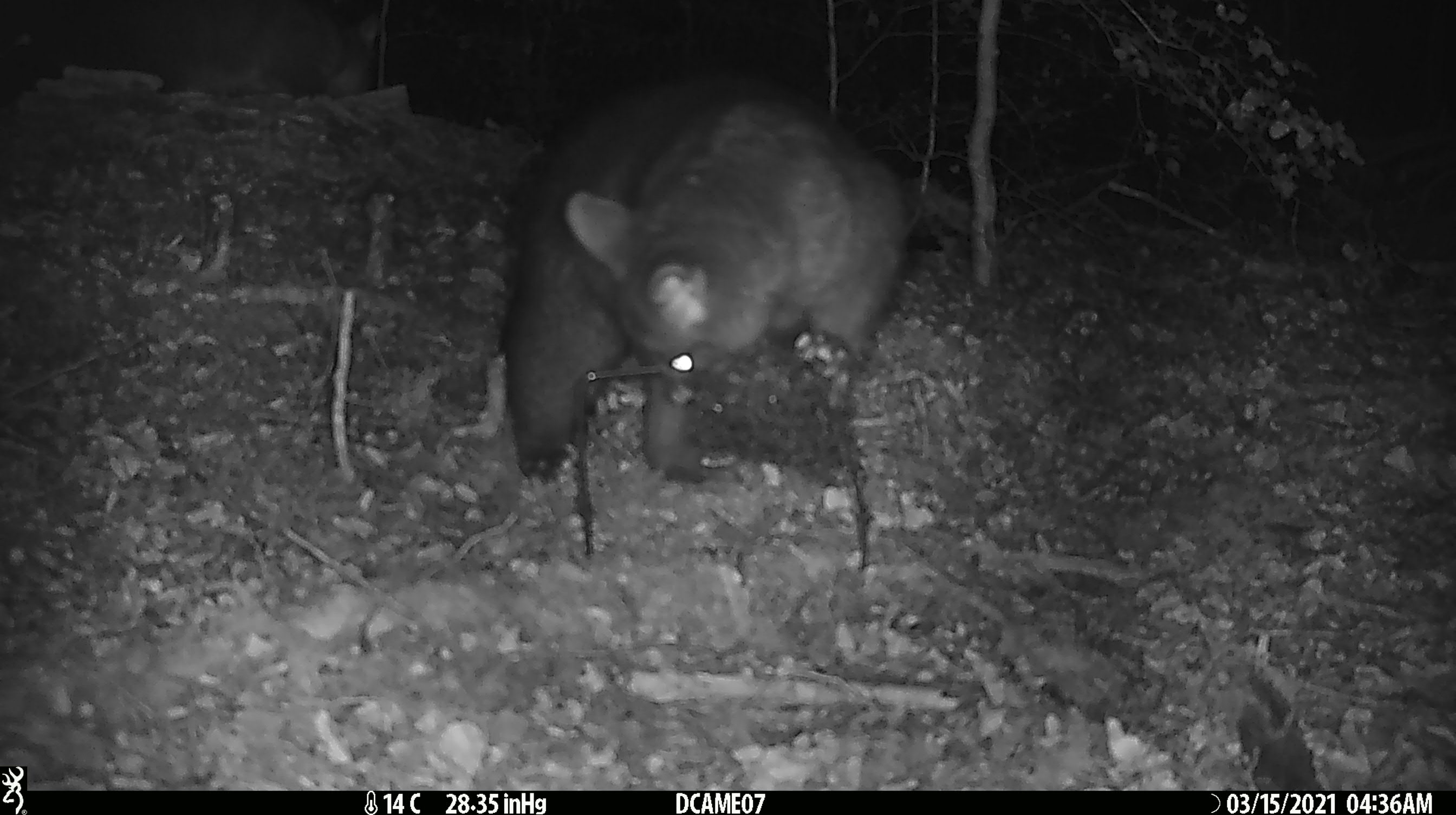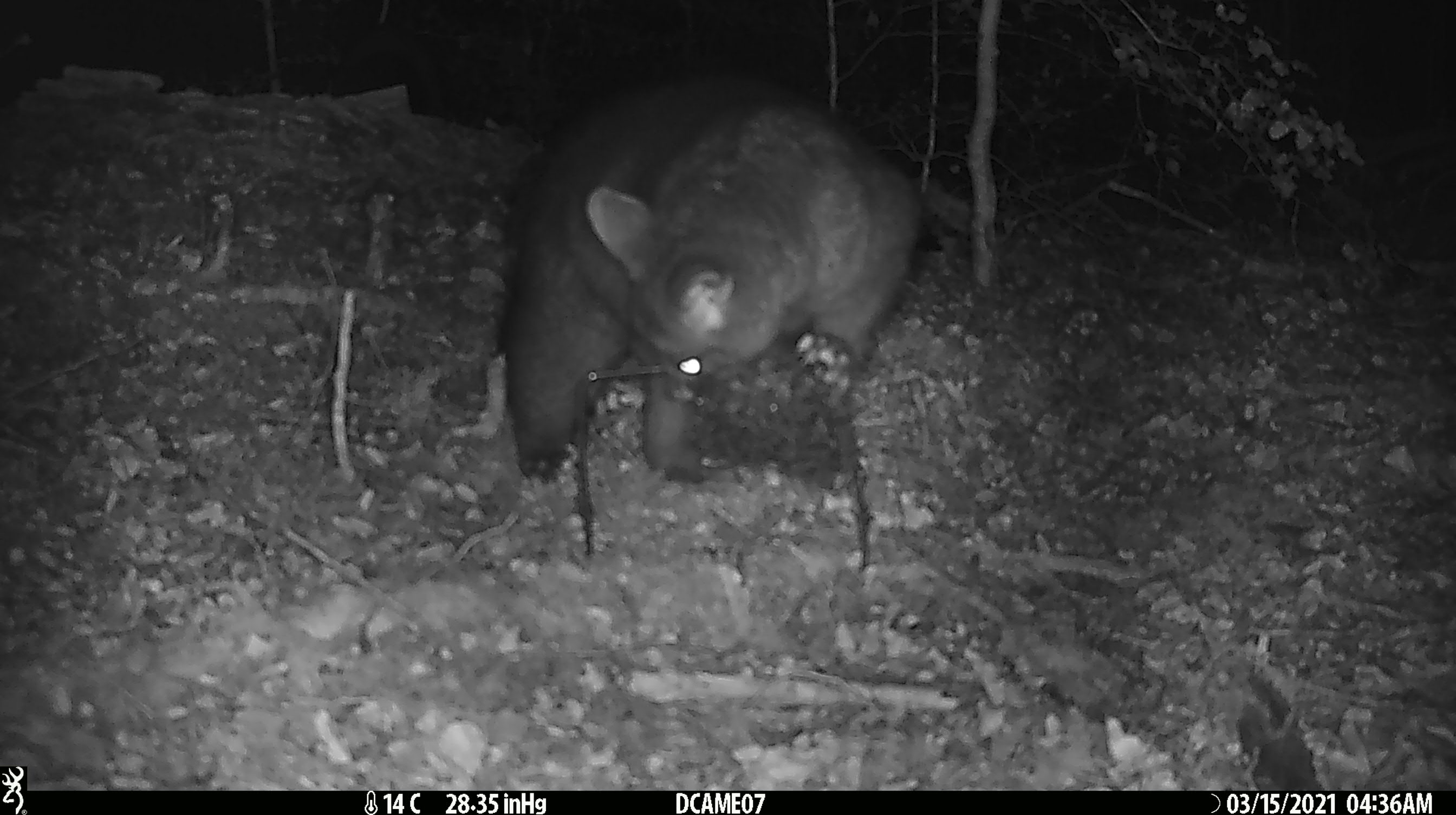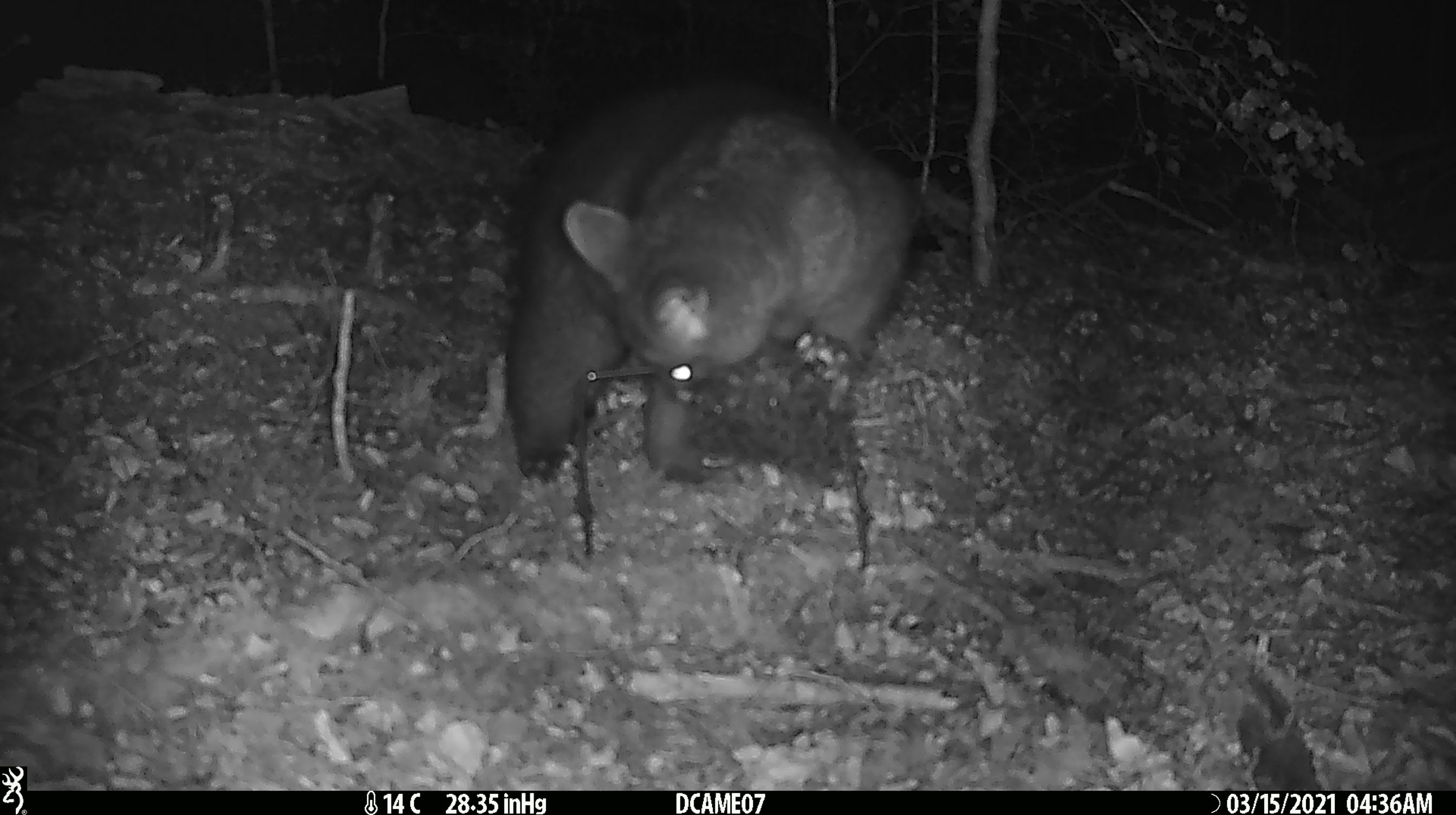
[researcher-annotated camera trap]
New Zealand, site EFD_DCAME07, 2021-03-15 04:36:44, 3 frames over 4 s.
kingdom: Animalia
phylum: Chordata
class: Mammalia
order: Diprotodontia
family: Phalangeridae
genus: Trichosurus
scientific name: Trichosurus vulpecula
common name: common brushtail possum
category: possum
Possum (common brushtail possum) (Trichosurus vulpecula).